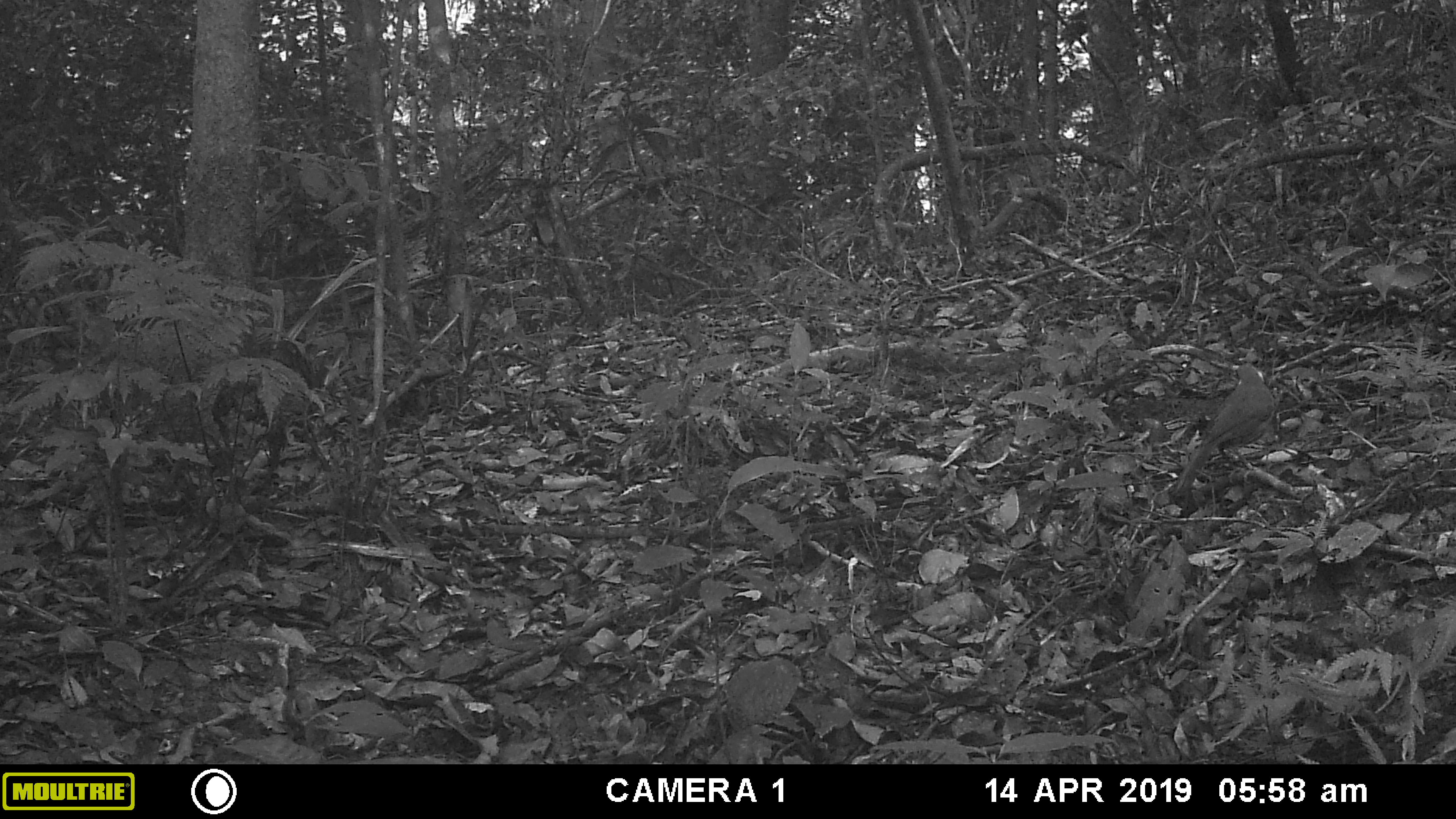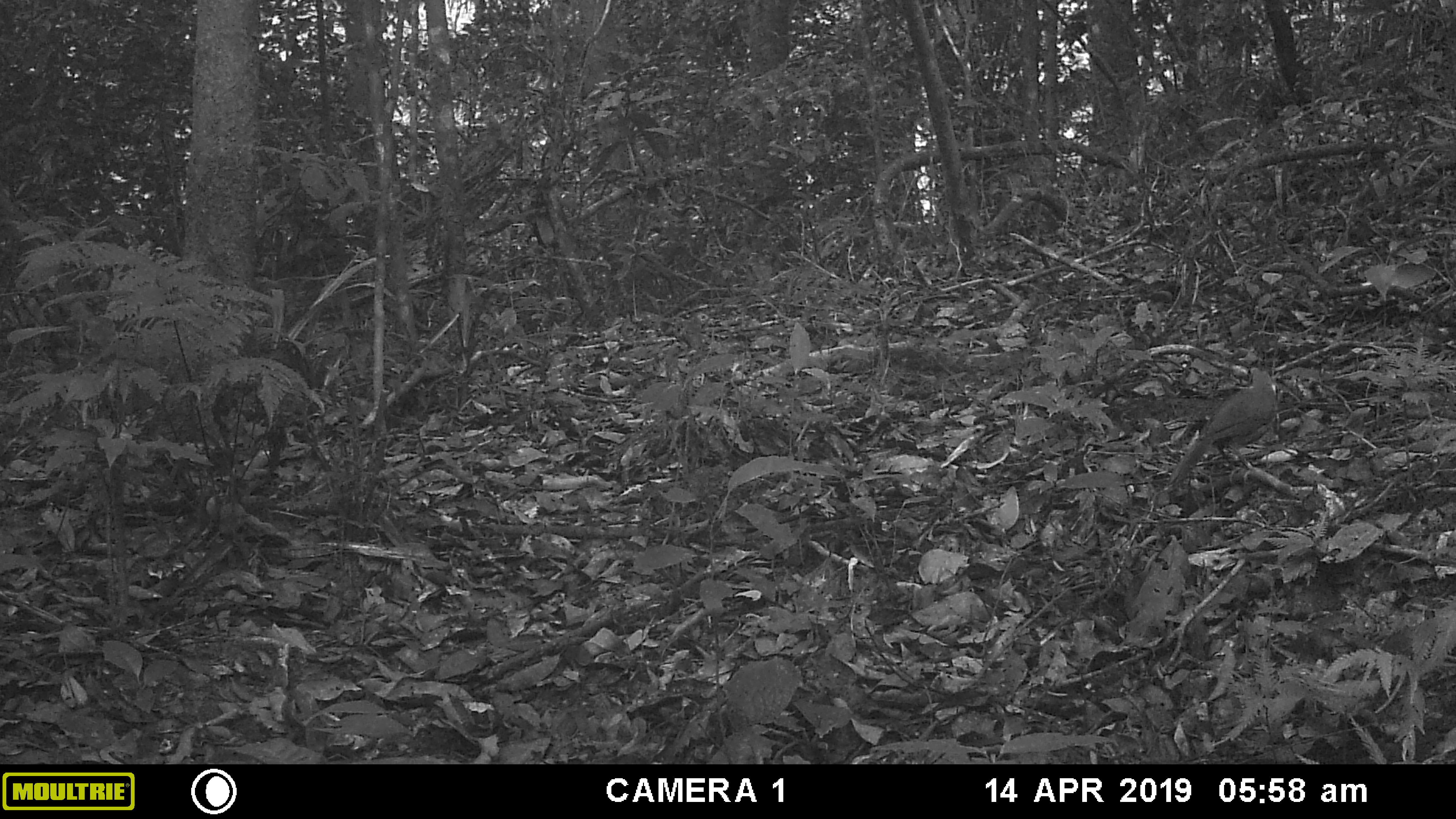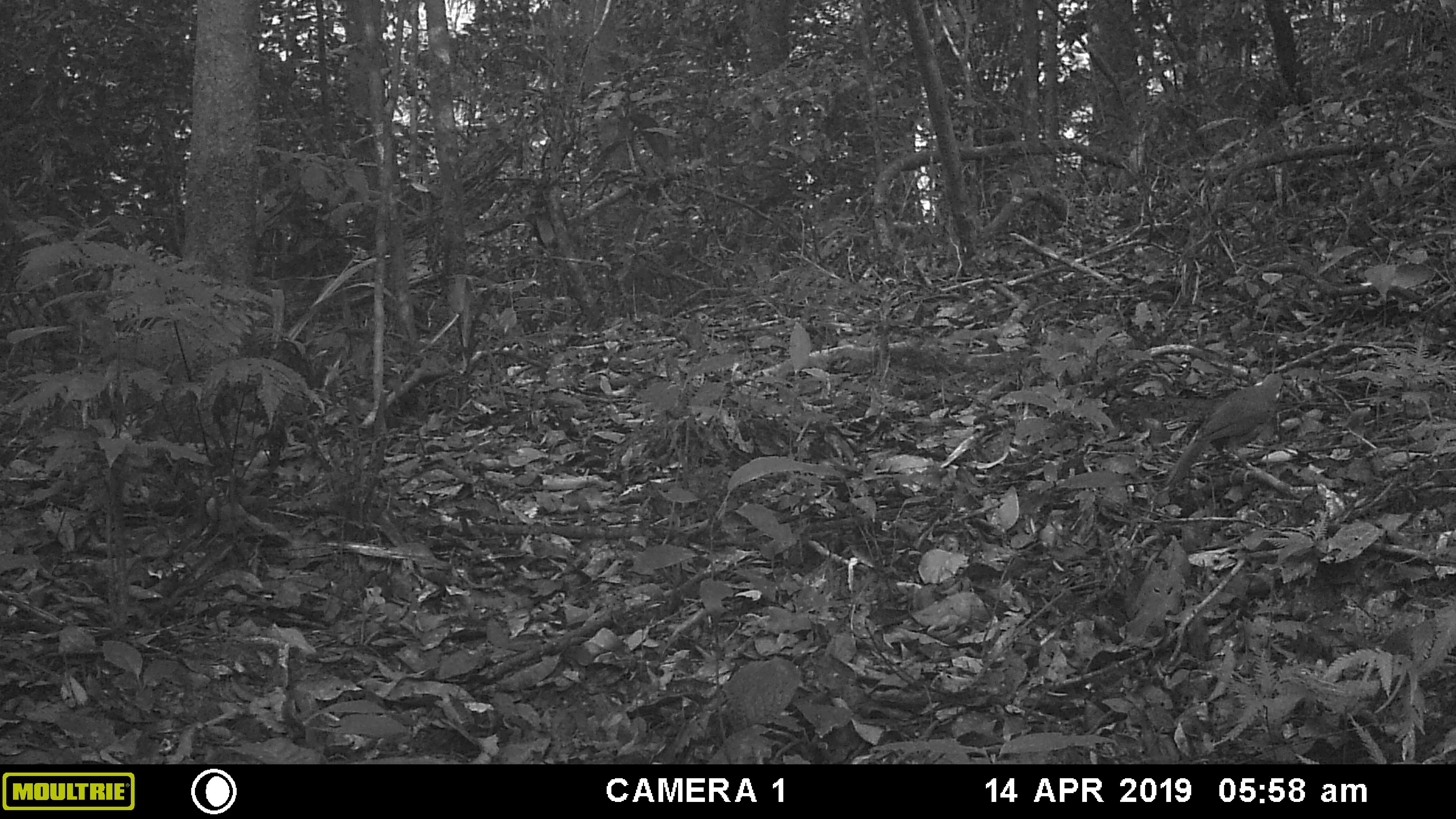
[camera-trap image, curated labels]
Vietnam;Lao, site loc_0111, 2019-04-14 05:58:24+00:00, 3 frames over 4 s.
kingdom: Animalia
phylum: Chordata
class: Aves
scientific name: Aves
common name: bird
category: unidentified bird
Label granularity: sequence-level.